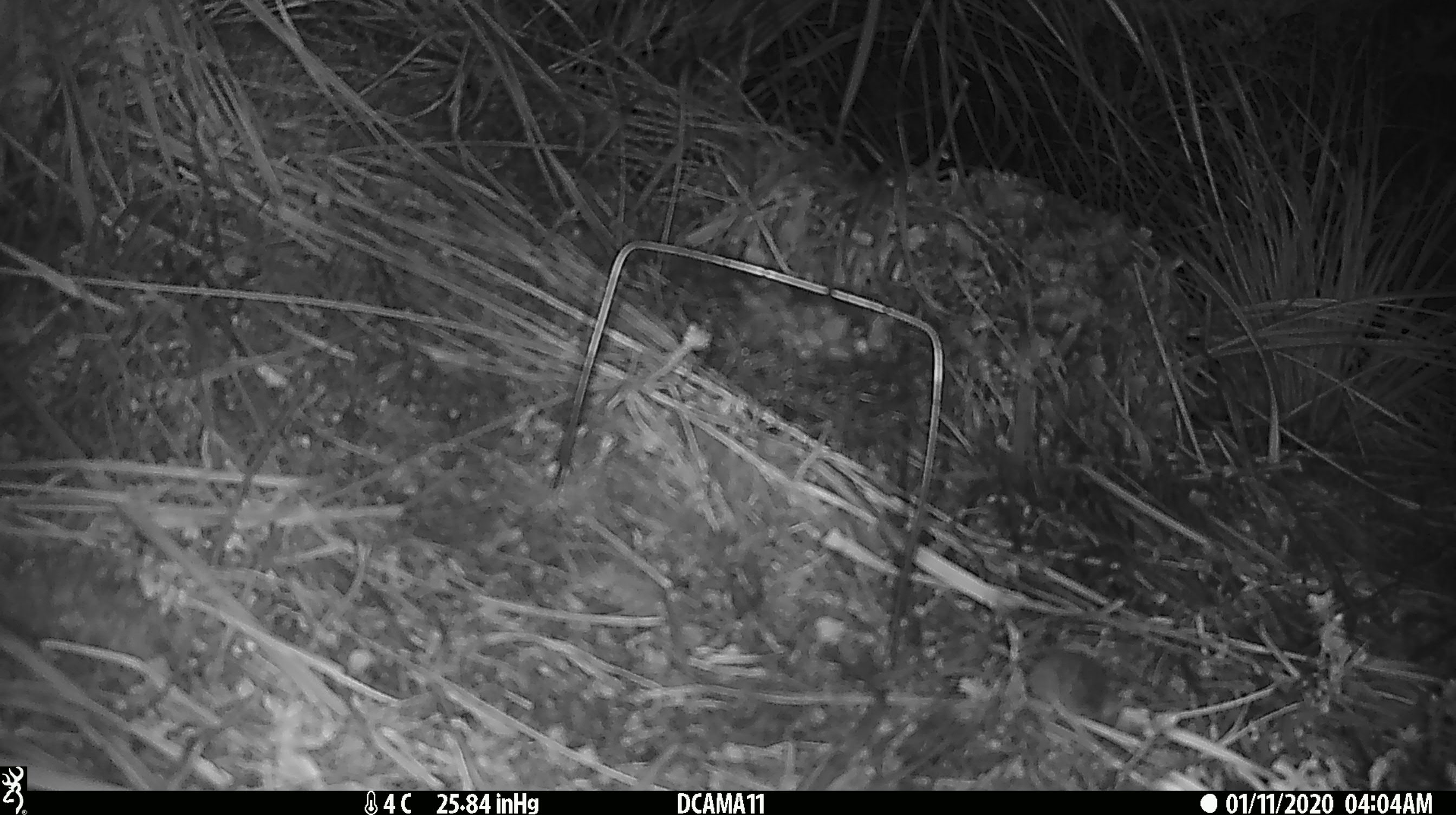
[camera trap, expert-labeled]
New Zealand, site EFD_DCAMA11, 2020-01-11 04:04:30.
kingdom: Animalia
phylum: Chordata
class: Mammalia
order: Rodentia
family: Muridae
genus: Mus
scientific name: Mus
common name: mouse